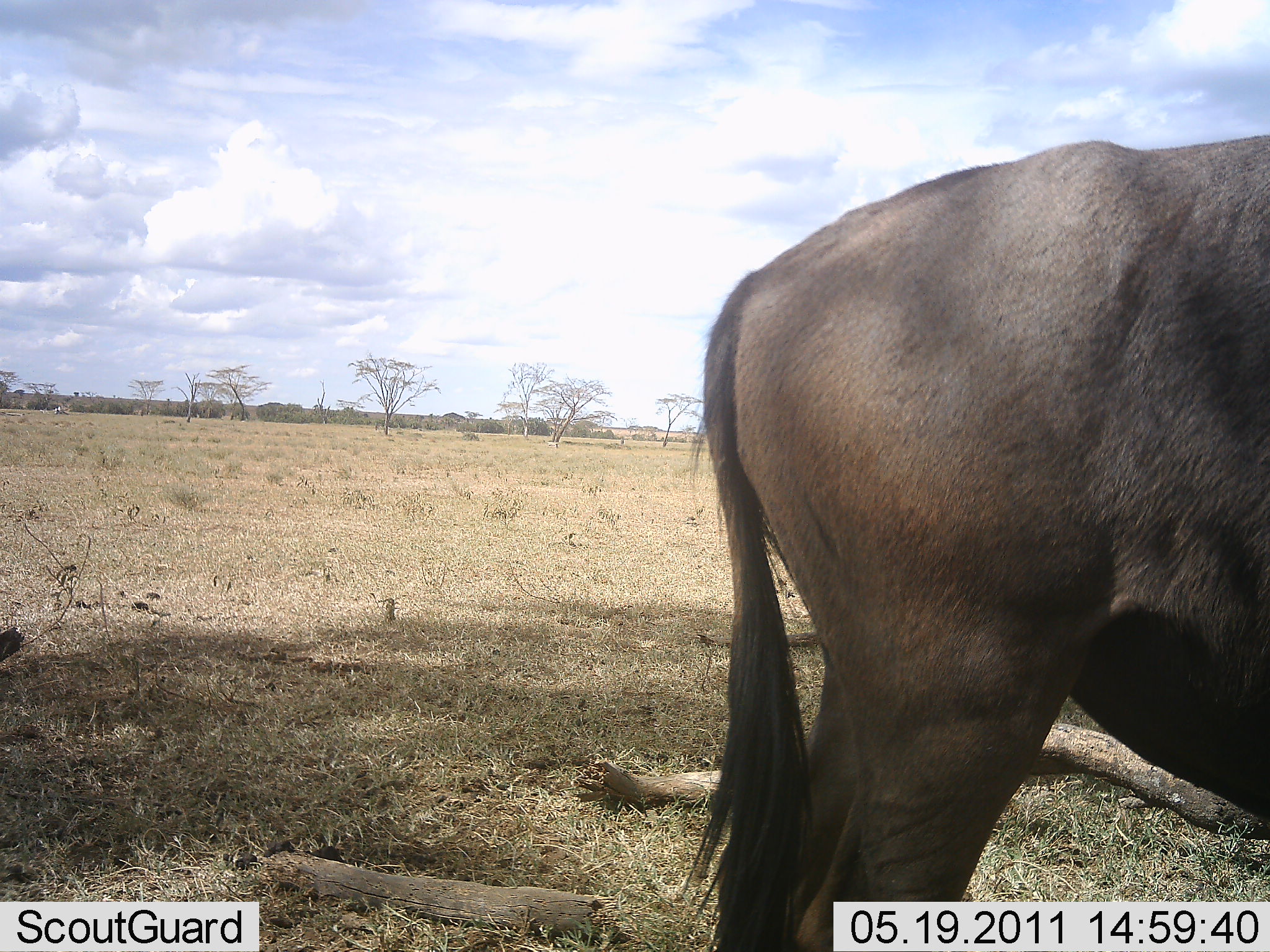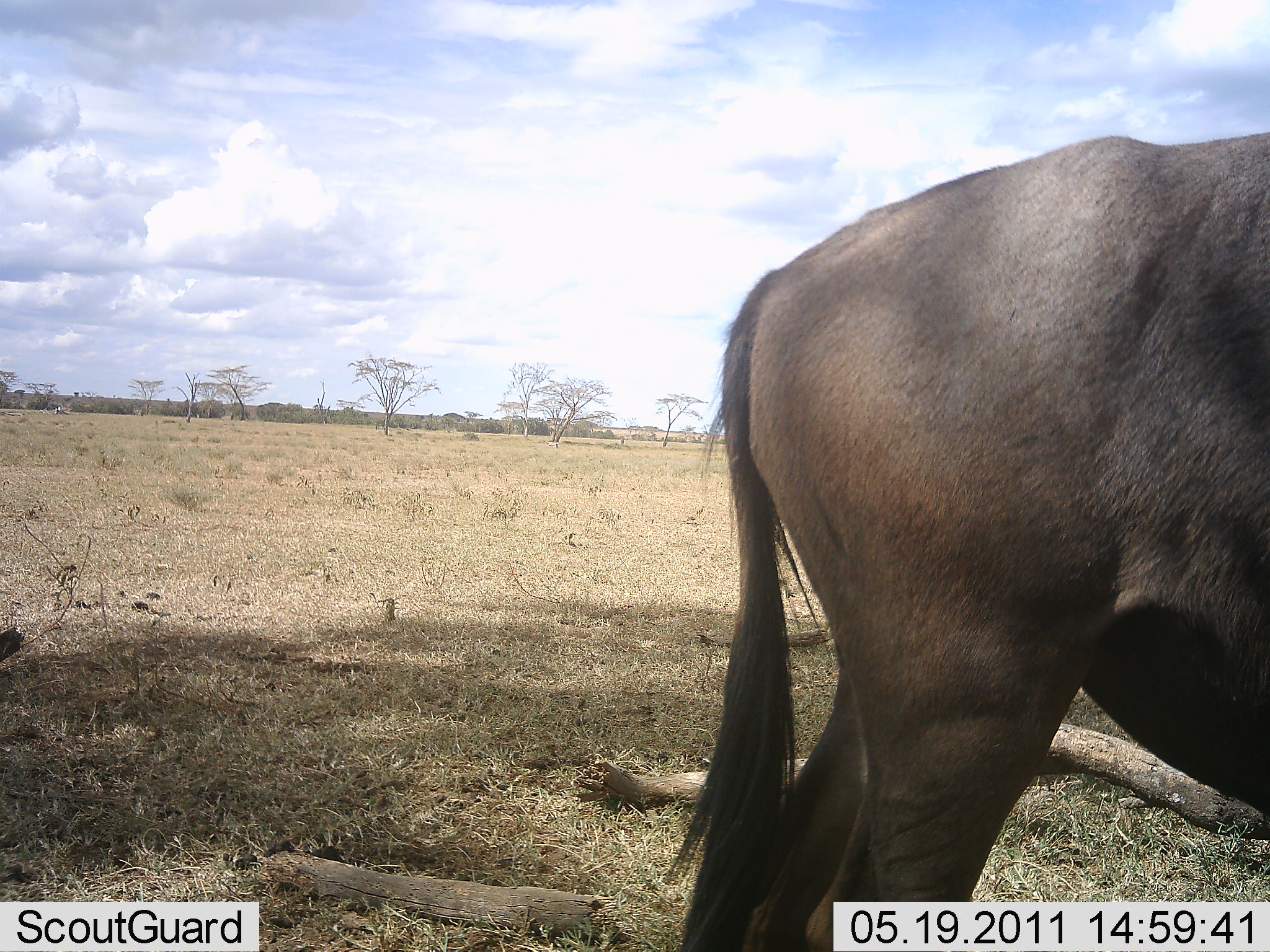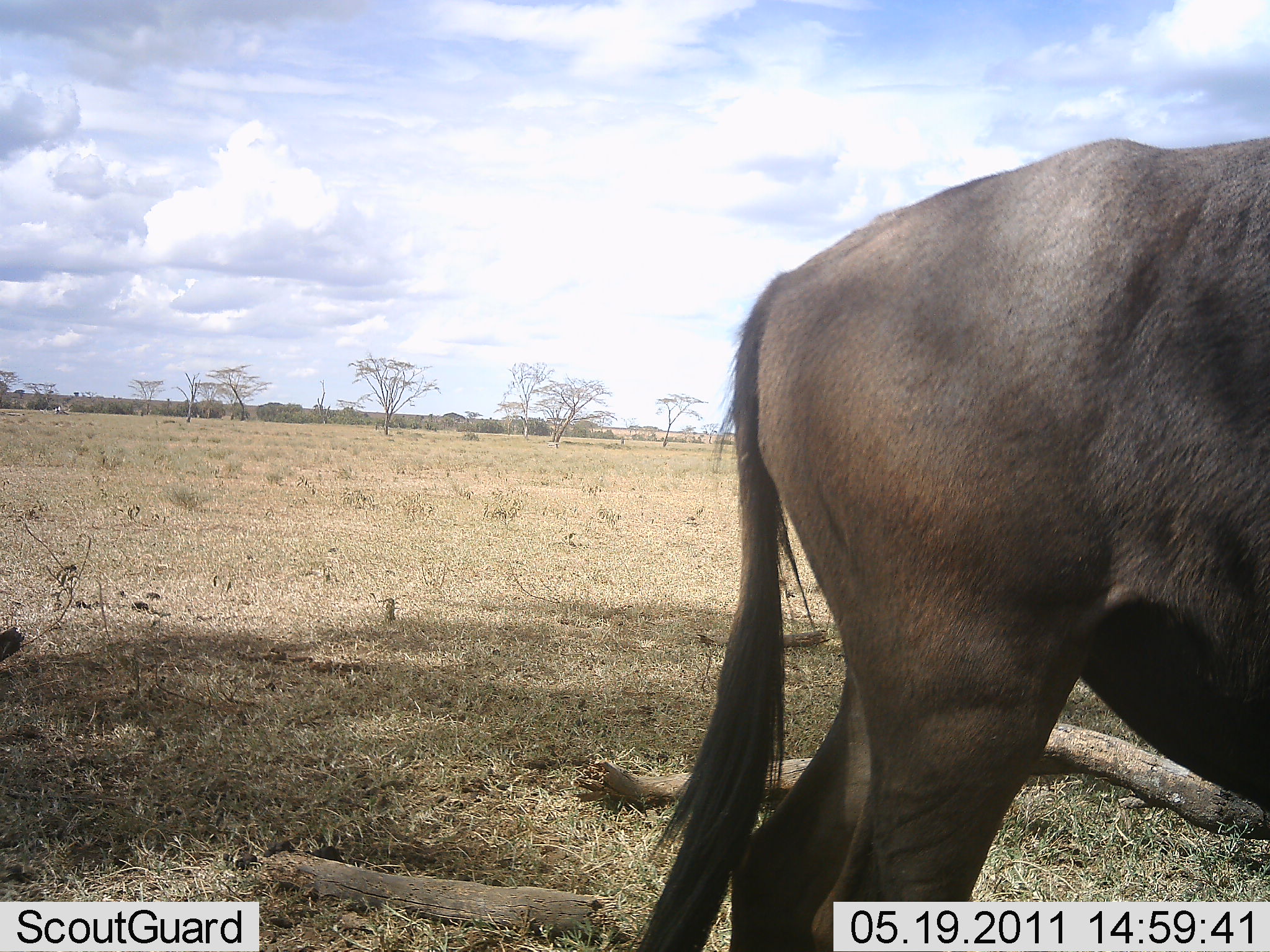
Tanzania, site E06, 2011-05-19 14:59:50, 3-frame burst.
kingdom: Animalia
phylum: Chordata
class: Mammalia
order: Artiodactyla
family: Bovidae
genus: Connochaetes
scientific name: Connochaetes taurinus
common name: blue wildebeest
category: wildebeest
Wildebeest (blue wildebeest) (Connochaetes taurinus), count 1. Behavior (volunteer vote fractions): standing 92%, resting 8%, moving 8%, interacting 0%. Young present (vote fraction): 0%. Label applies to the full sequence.